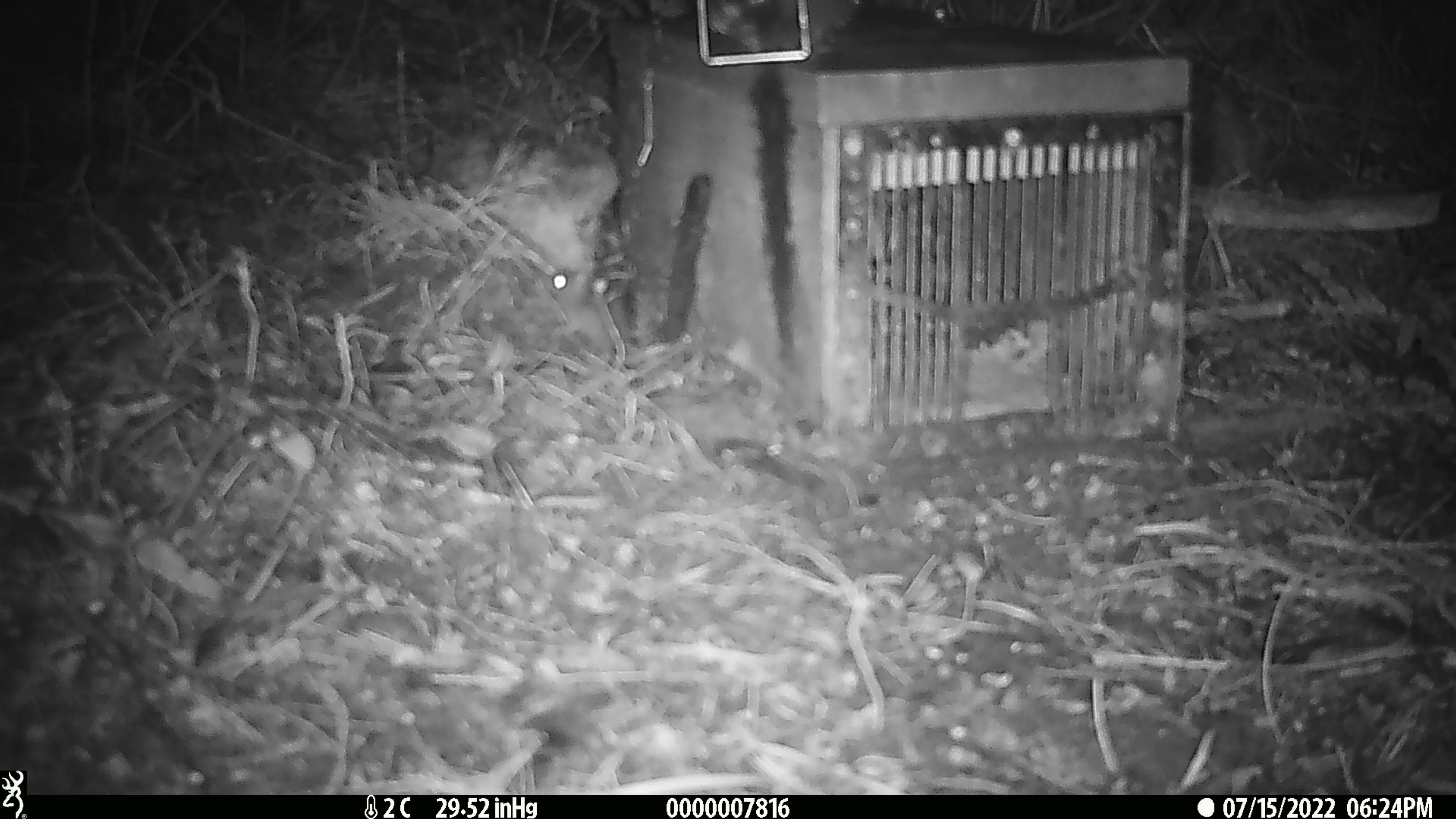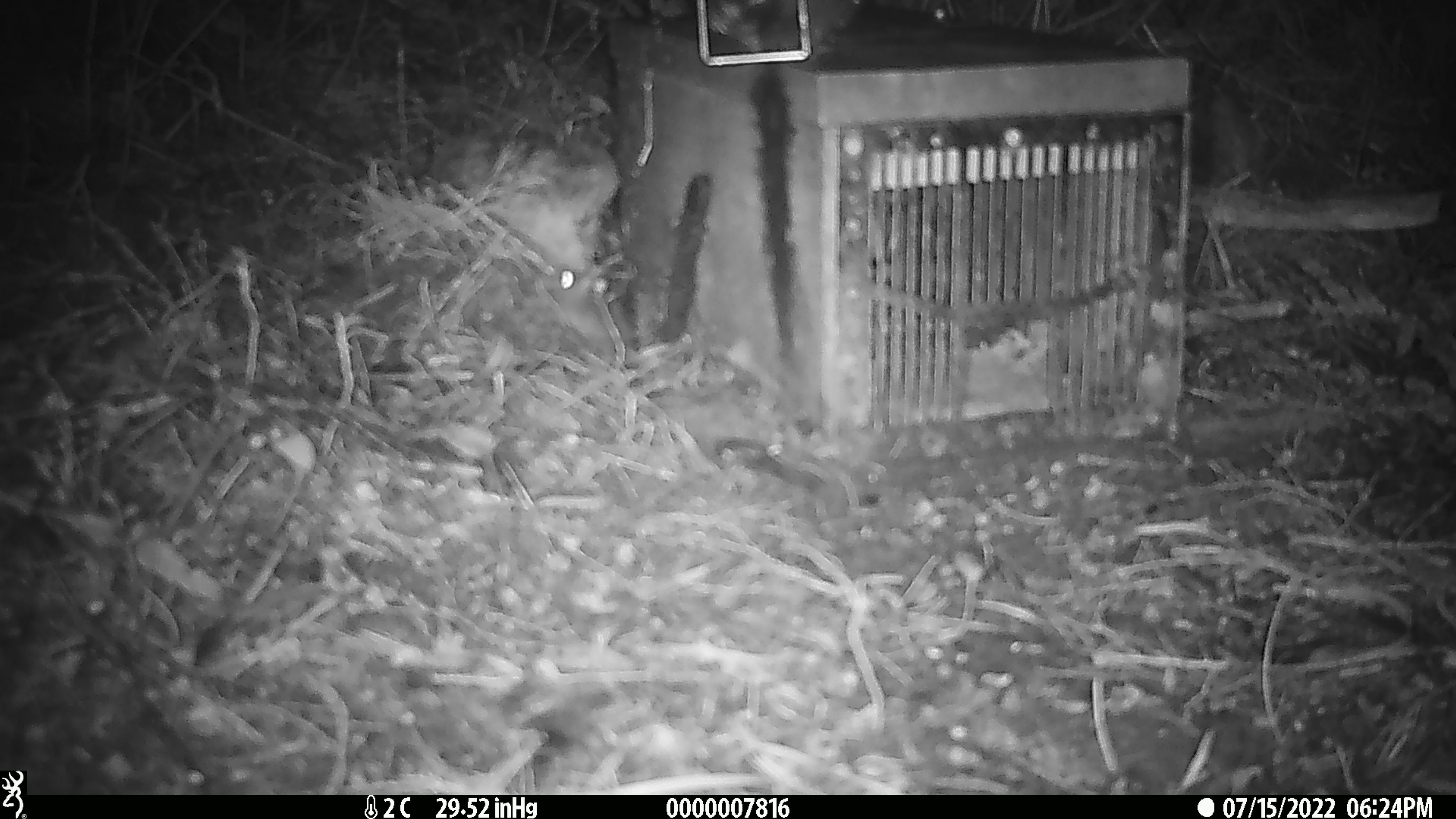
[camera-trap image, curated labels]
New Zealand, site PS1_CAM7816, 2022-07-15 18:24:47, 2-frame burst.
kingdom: Animalia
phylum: Chordata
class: Mammalia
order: Rodentia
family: Muridae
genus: Mus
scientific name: Mus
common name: mouse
Mouse (Mus).